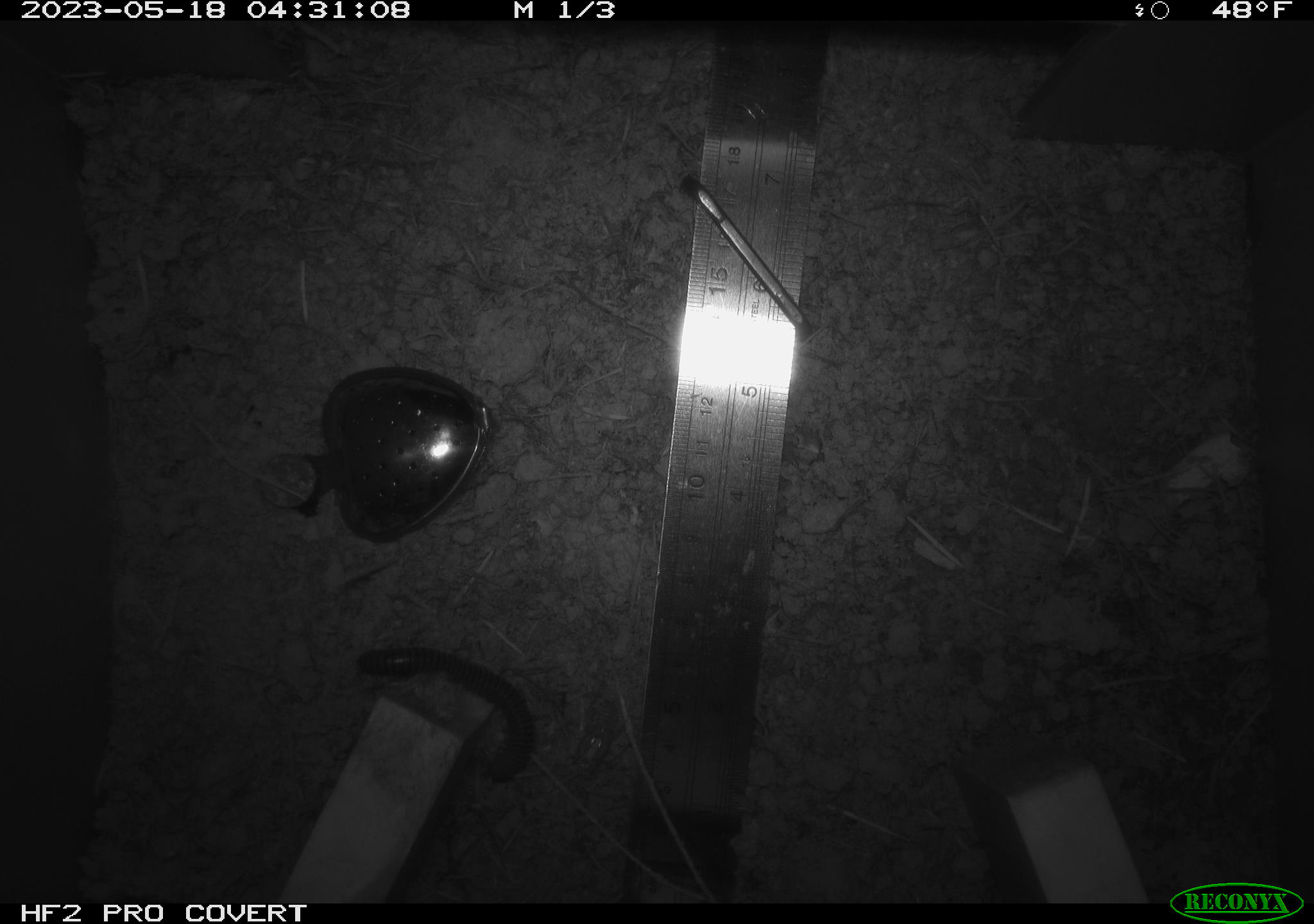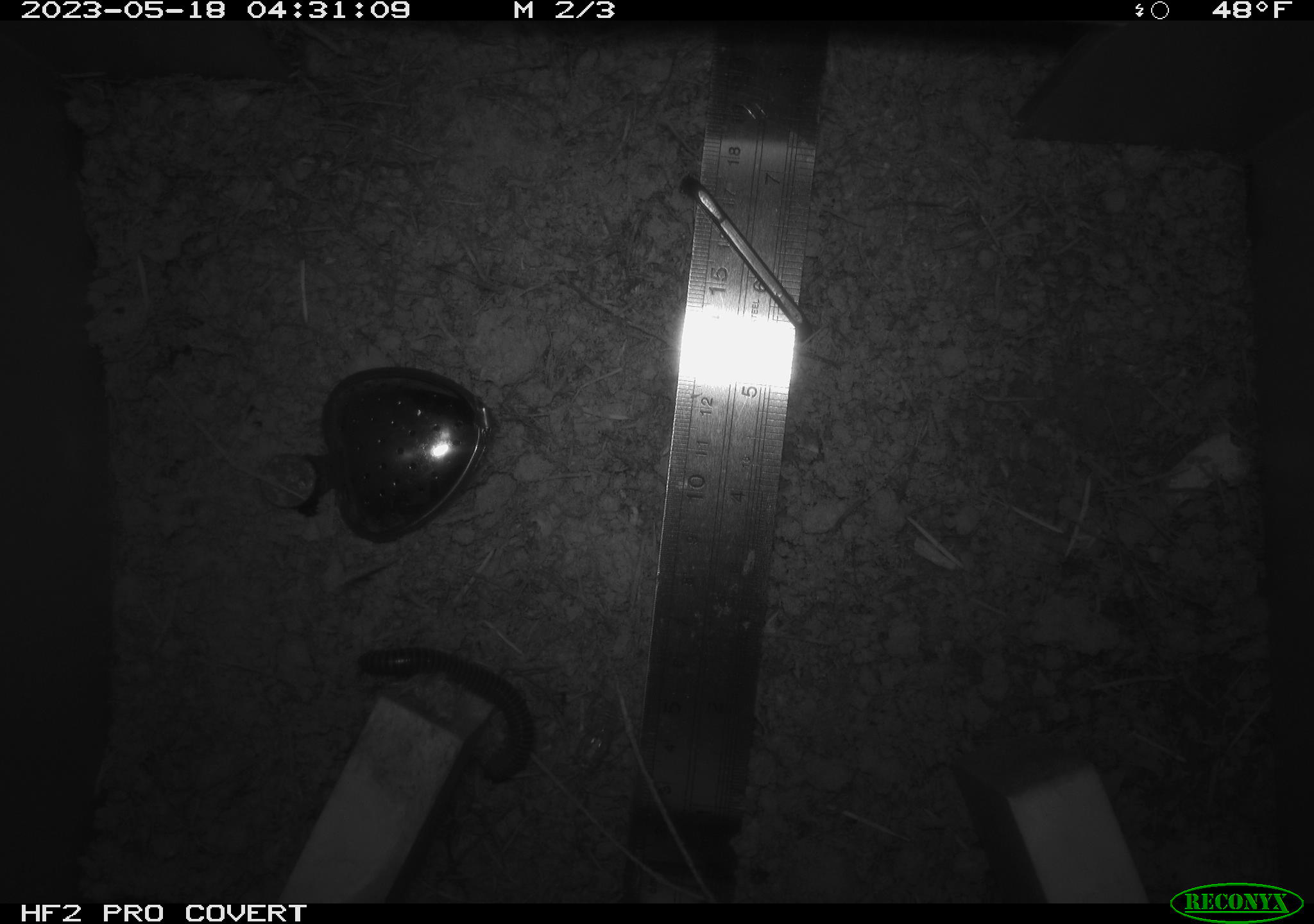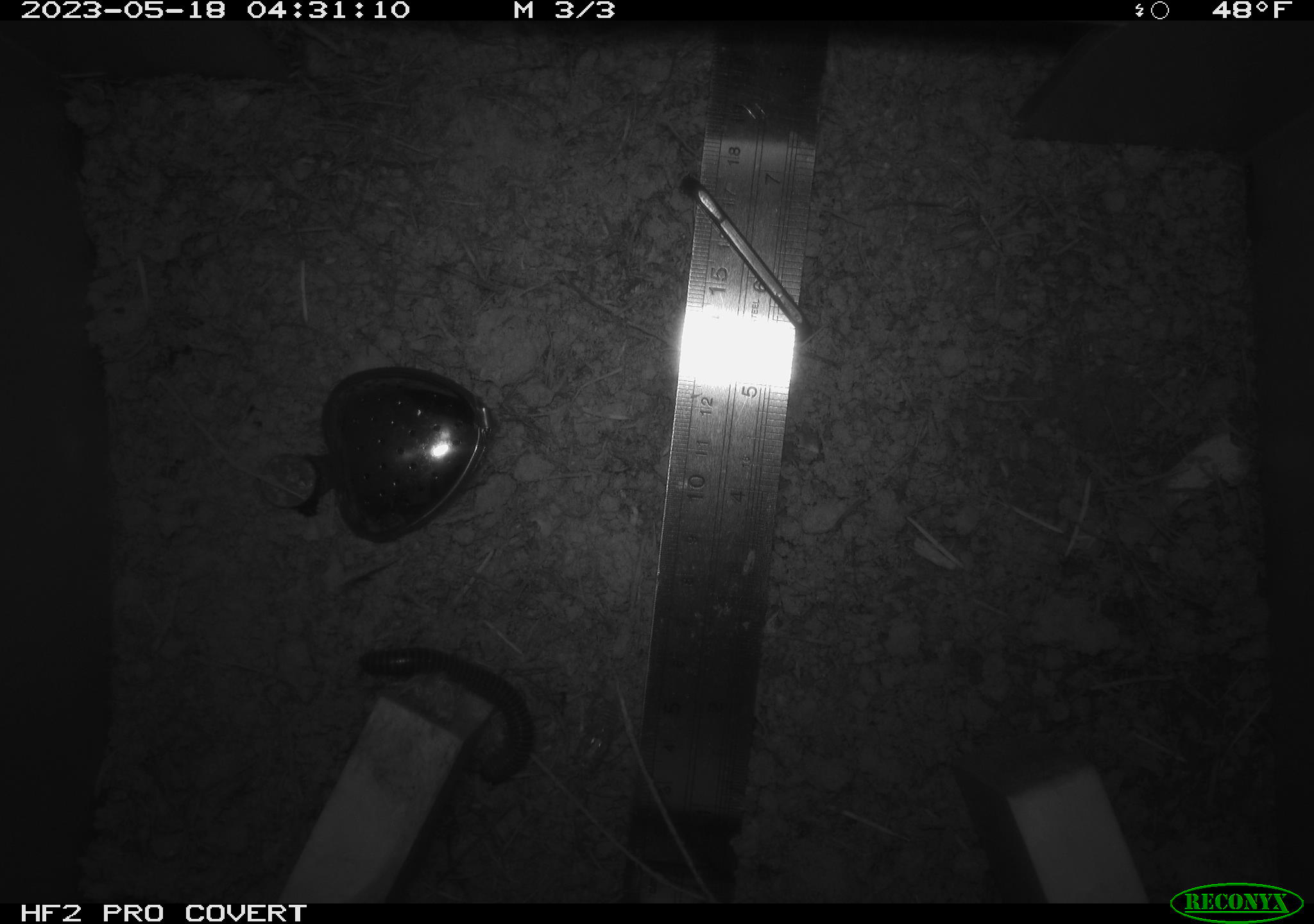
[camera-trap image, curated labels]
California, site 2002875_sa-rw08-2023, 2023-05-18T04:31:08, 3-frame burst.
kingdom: Animalia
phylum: Arthropoda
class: Diplopoda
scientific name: Diplopoda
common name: millipedes